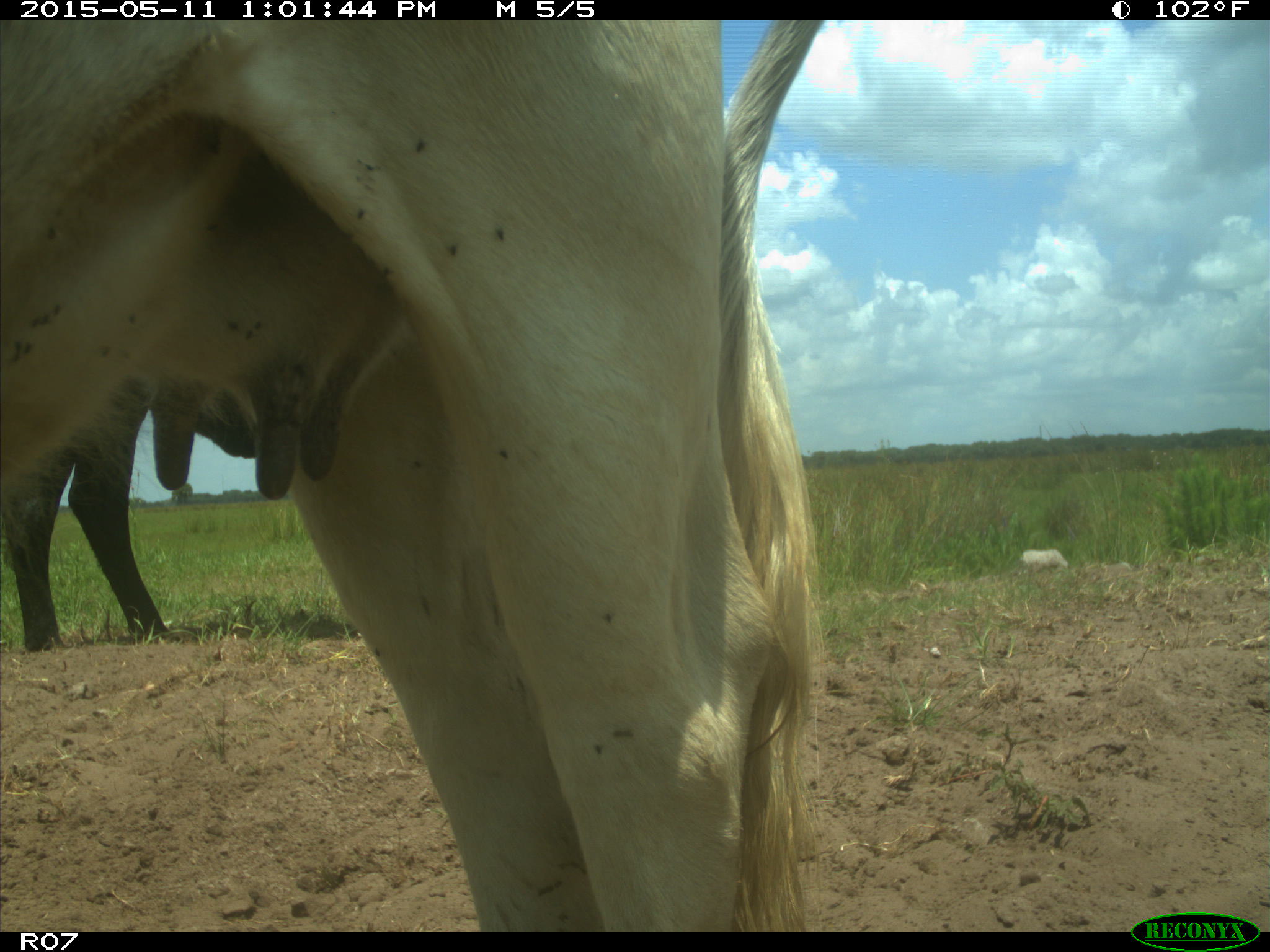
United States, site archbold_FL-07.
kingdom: Animalia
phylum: Chordata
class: Mammalia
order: Artiodactyla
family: Bovidae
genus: Bos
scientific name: Bos taurus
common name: domestic cow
Bos taurus (domestic cow).